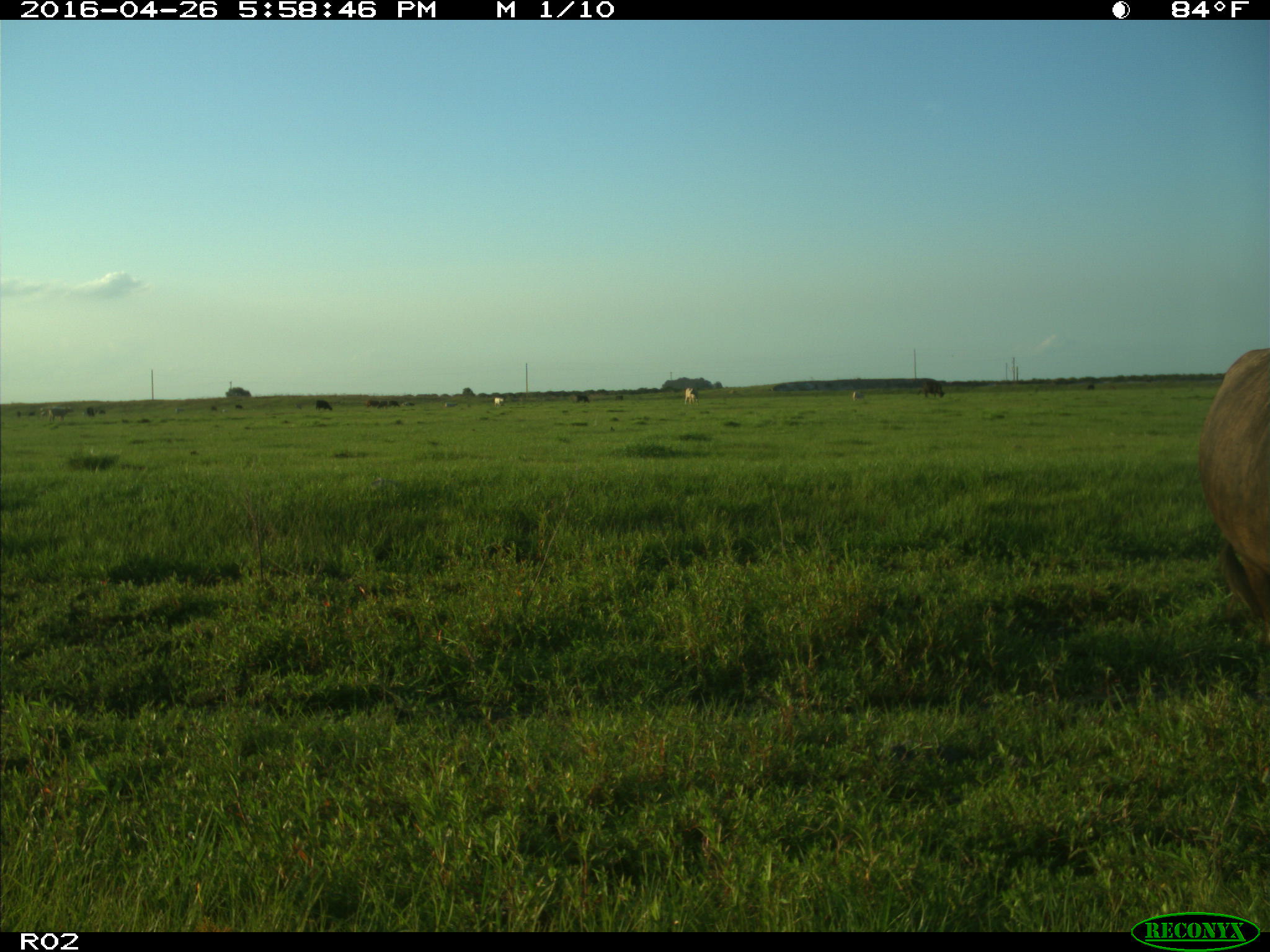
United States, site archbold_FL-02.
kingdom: Animalia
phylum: Chordata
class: Mammalia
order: Artiodactyla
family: Bovidae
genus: Bos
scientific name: Bos taurus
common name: domestic cow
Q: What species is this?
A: Bos taurus (domestic cow).